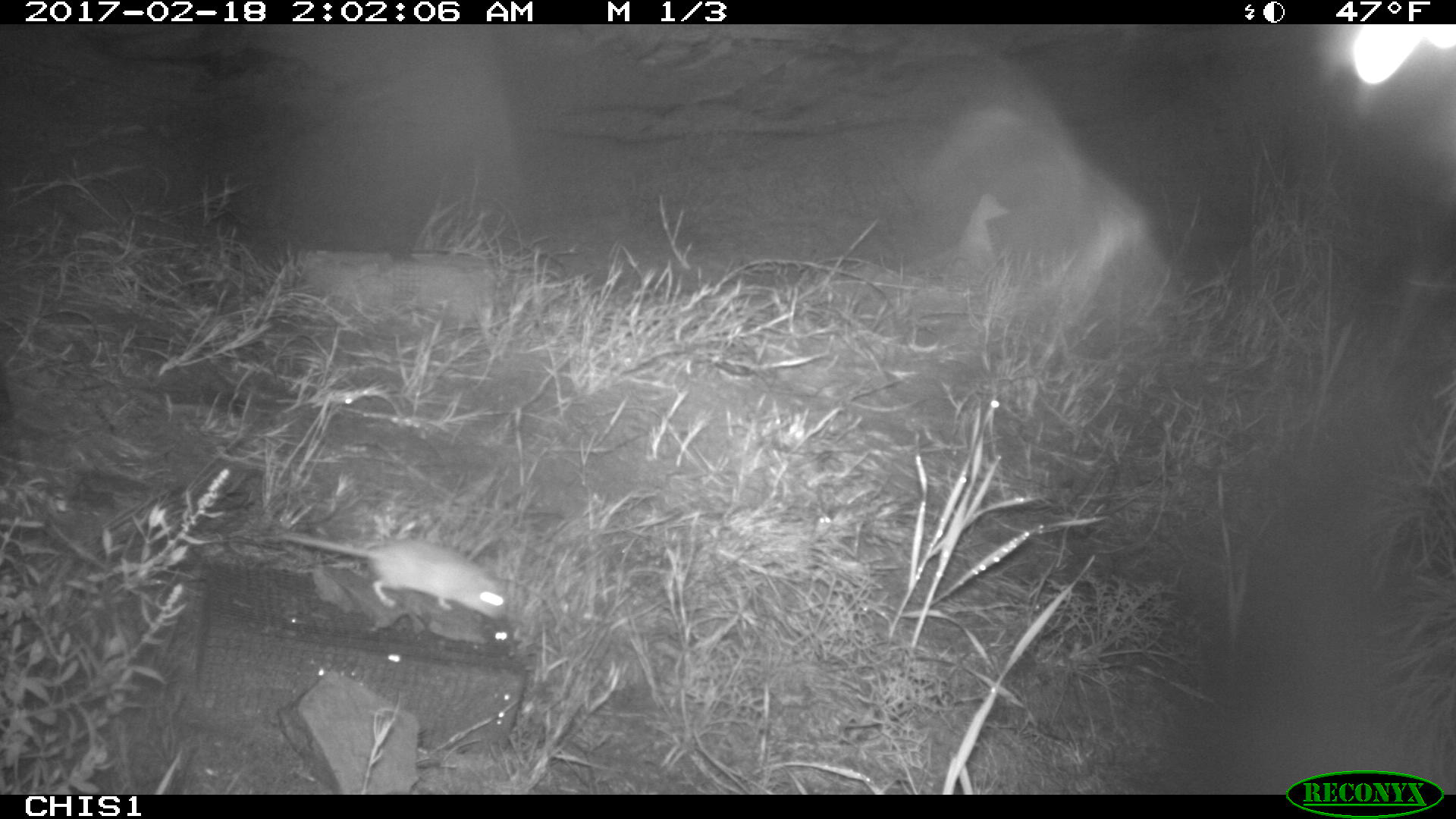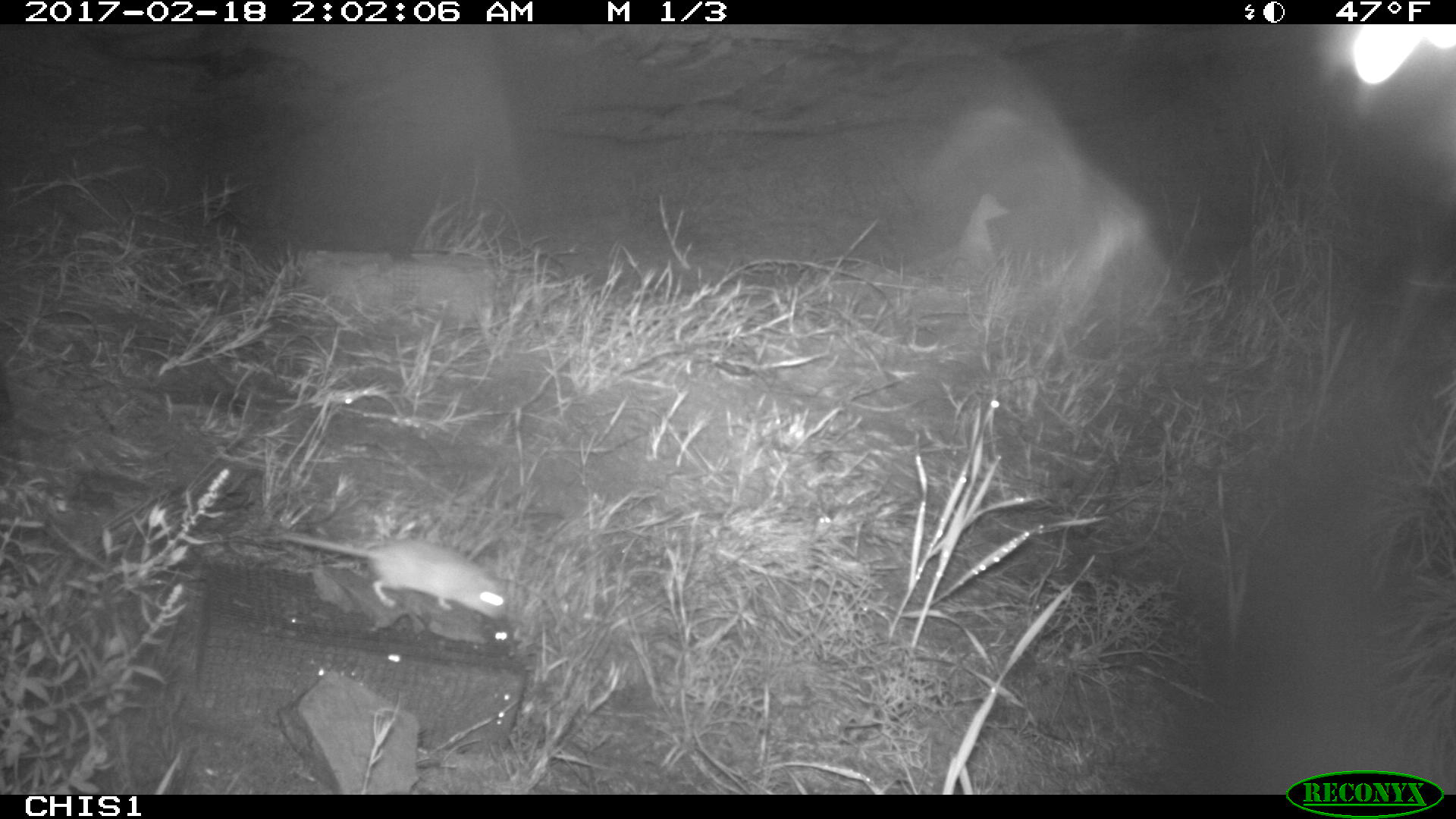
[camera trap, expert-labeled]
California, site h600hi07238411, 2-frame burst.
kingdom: Animalia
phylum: Chordata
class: Mammalia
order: Rodentia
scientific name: Rodentia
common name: rodent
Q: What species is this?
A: Rodent (Rodentia).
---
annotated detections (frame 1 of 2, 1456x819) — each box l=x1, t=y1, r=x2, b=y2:
rodent: l=281, t=534, r=507, b=618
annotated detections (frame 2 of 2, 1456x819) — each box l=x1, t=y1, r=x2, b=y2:
rodent: l=285, t=531, r=519, b=622